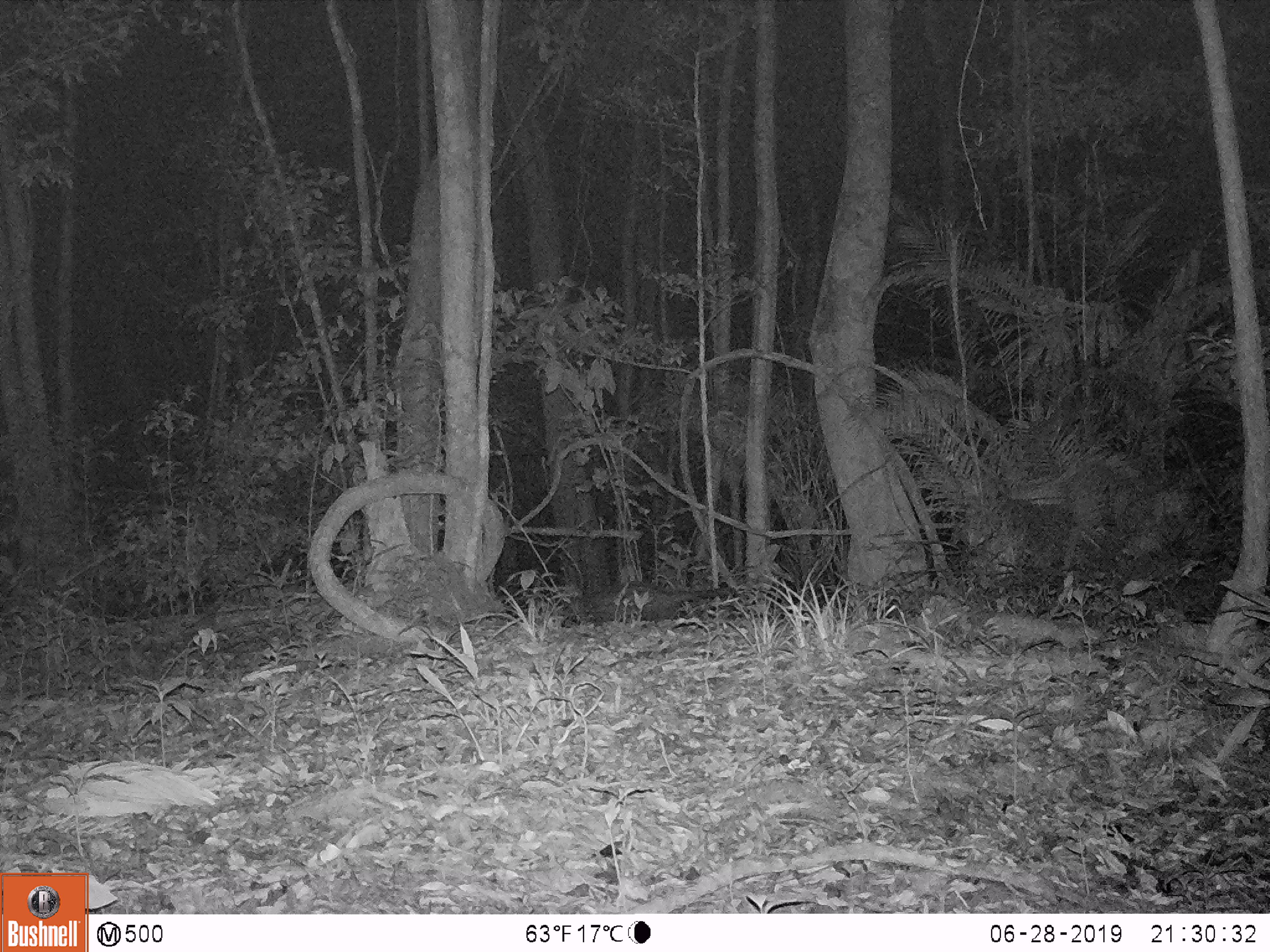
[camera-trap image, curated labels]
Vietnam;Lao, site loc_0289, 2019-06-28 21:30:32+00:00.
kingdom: Animalia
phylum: Chordata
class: Mammalia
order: Carnivora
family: Viverridae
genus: Paradoxurus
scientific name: Paradoxurus hermaphroditus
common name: common palm civet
Common palm civet (Paradoxurus hermaphroditus). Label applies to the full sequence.